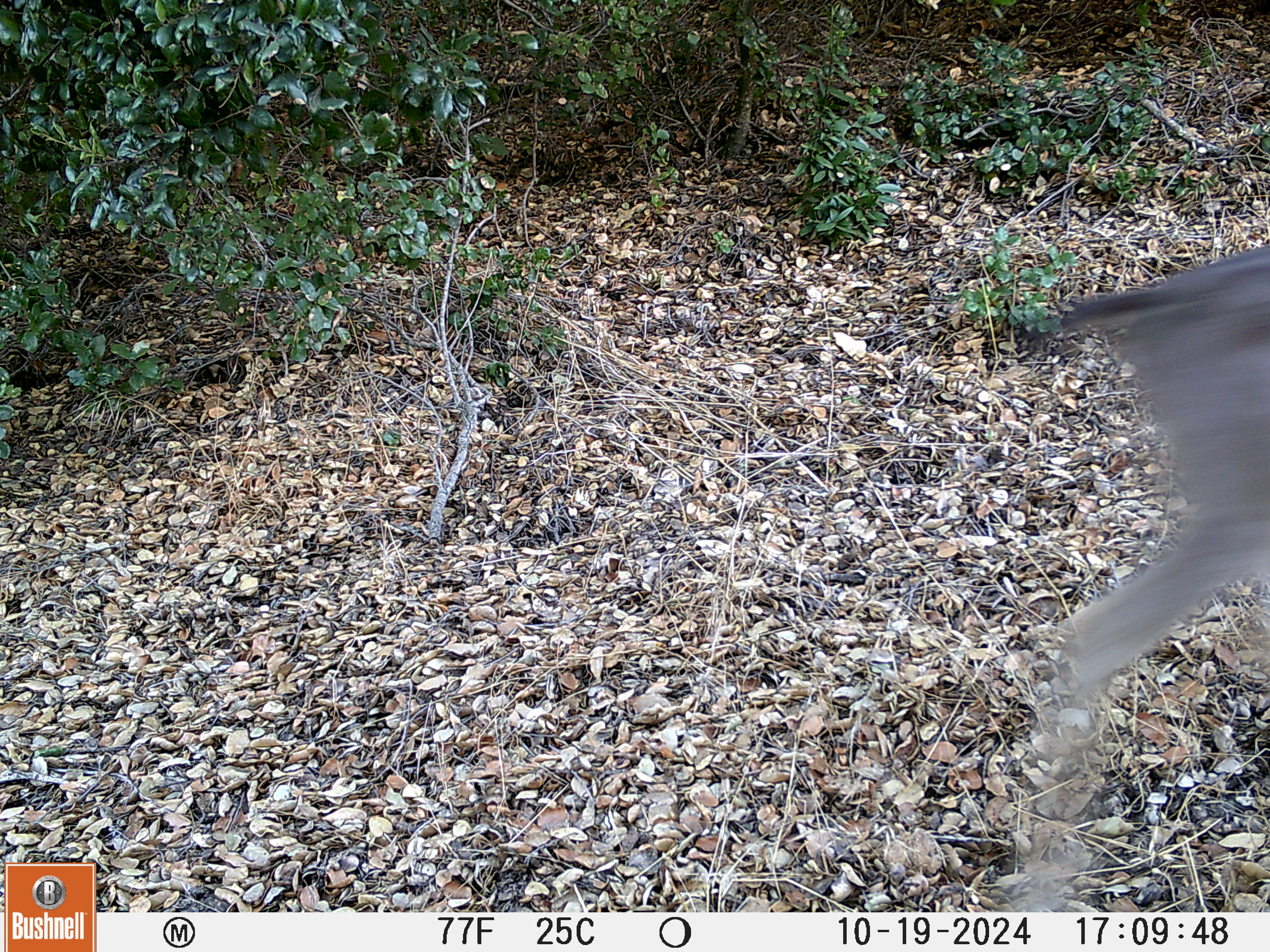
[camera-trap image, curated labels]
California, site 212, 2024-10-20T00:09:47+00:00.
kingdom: Animalia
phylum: Chordata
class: Mammalia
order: Artiodactyla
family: Cervidae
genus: Odocoileus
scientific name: Odocoileus hemionus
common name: mule deer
Mule deer (Odocoileus hemionus).